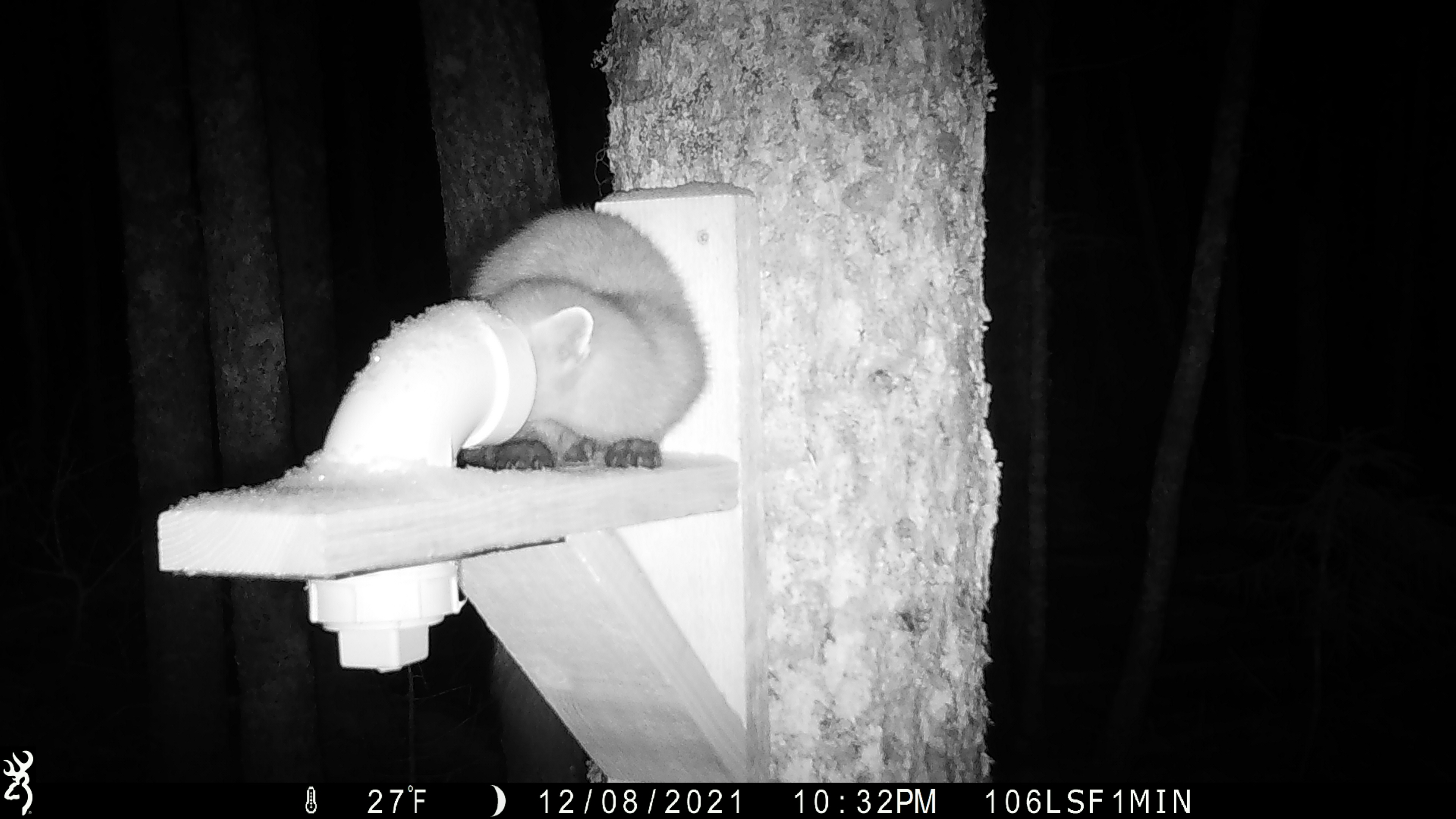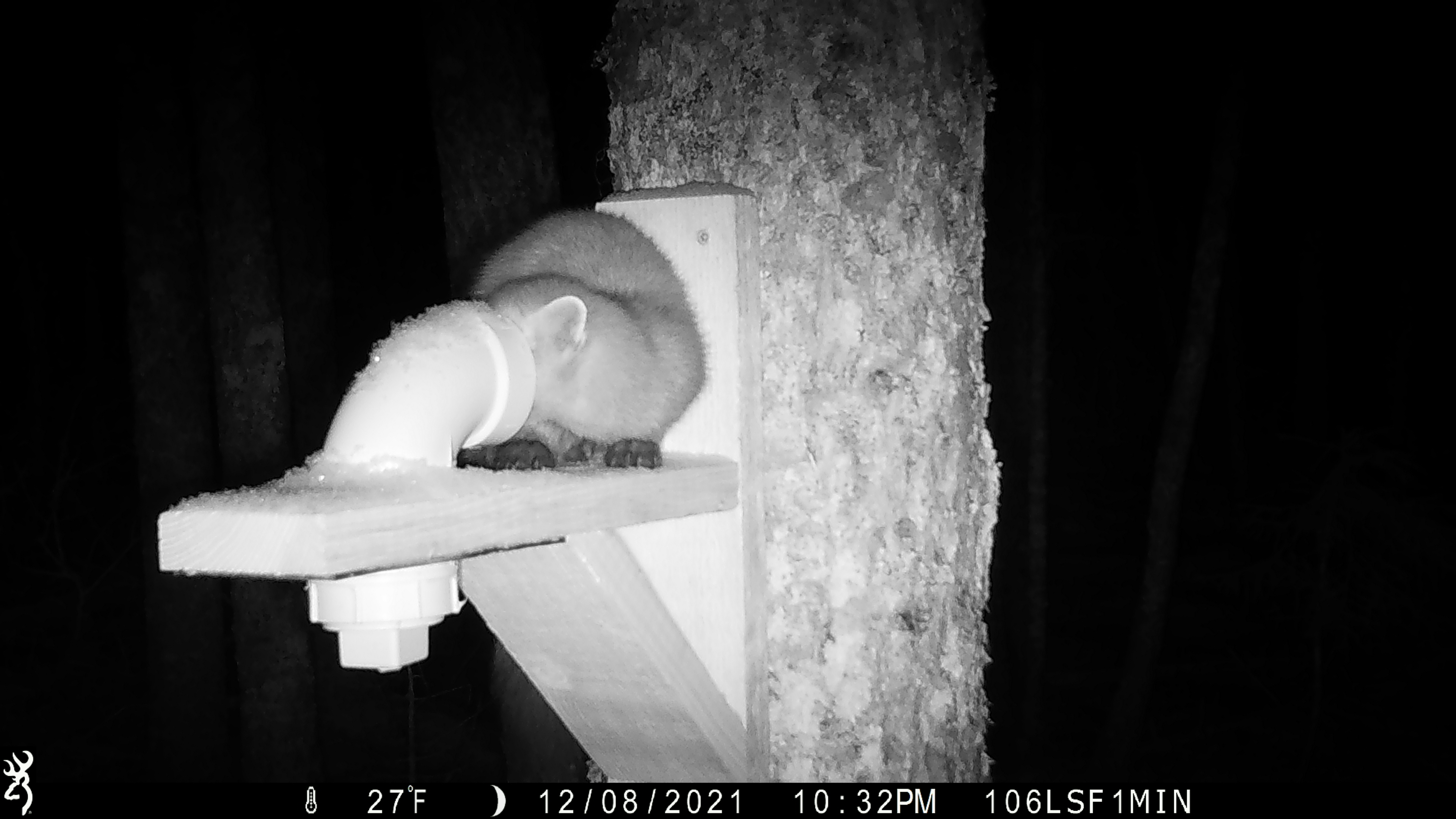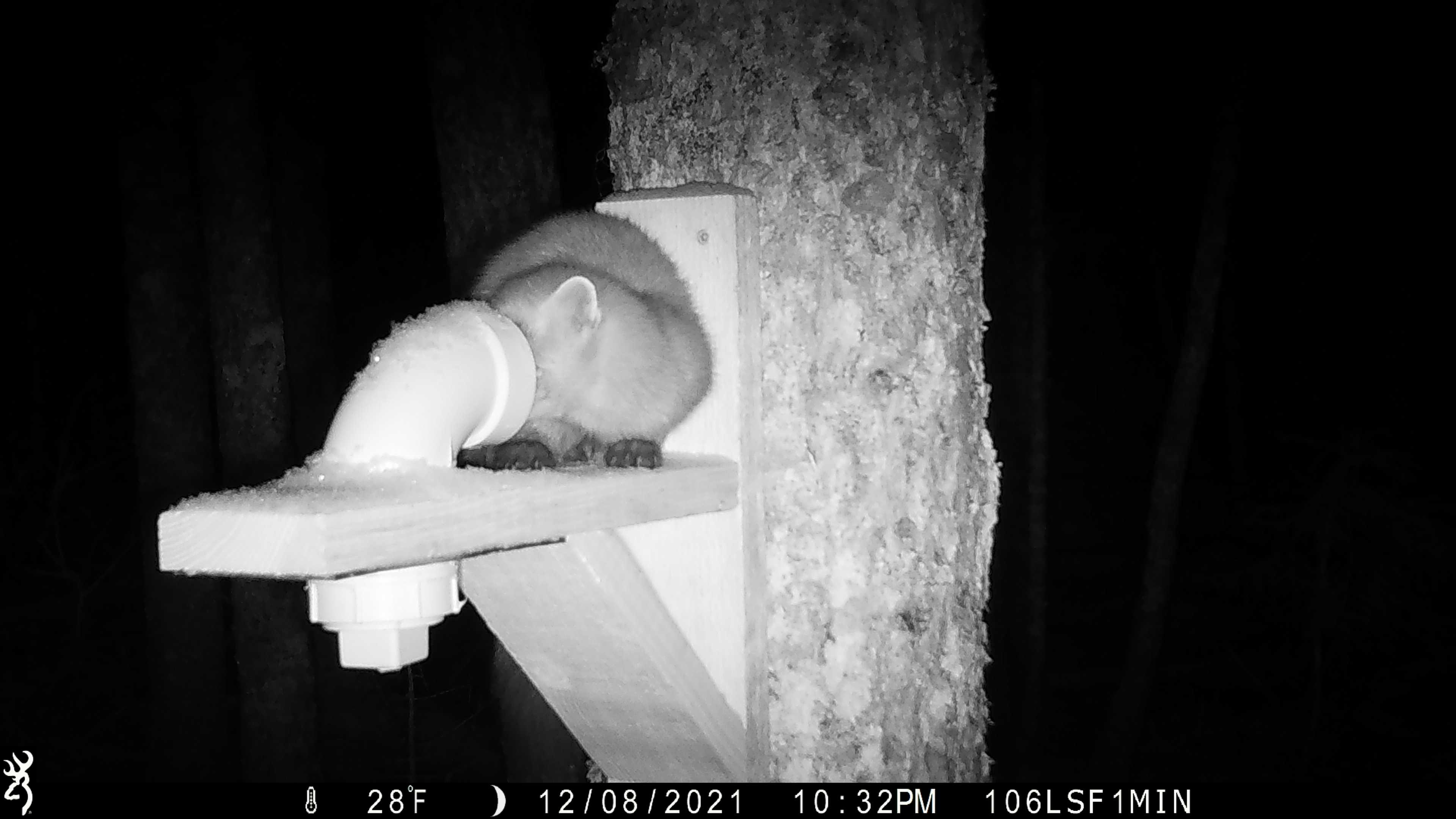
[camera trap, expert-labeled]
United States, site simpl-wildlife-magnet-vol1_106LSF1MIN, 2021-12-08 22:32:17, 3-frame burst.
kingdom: Animalia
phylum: Chordata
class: Mammalia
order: Carnivora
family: Mustelidae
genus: Martes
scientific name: Martes americana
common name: american marten